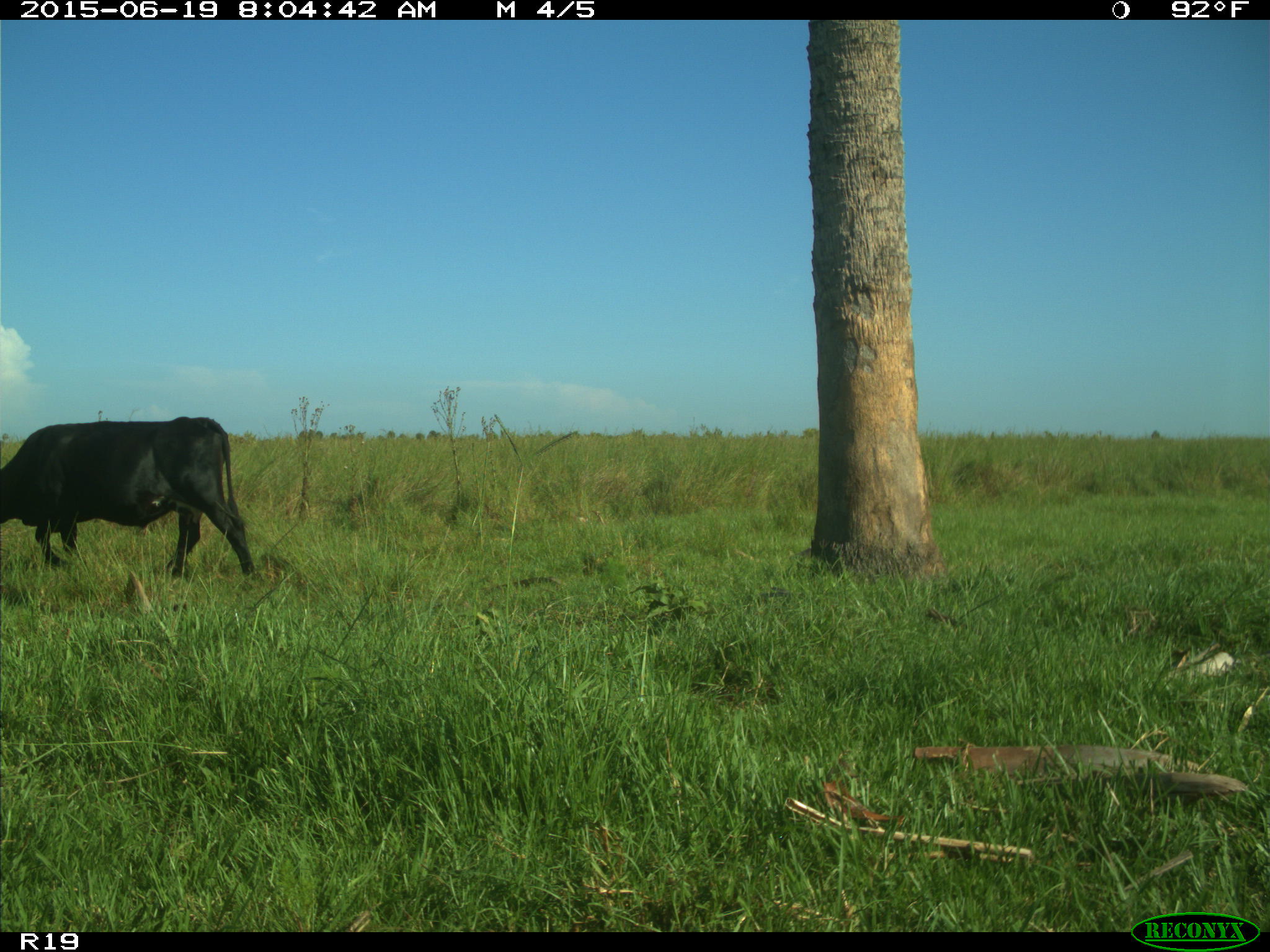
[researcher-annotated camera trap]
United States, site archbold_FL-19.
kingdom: Animalia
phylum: Chordata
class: Mammalia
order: Artiodactyla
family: Bovidae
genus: Bos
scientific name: Bos taurus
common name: domestic cow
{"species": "Bos taurus (domestic cow)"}